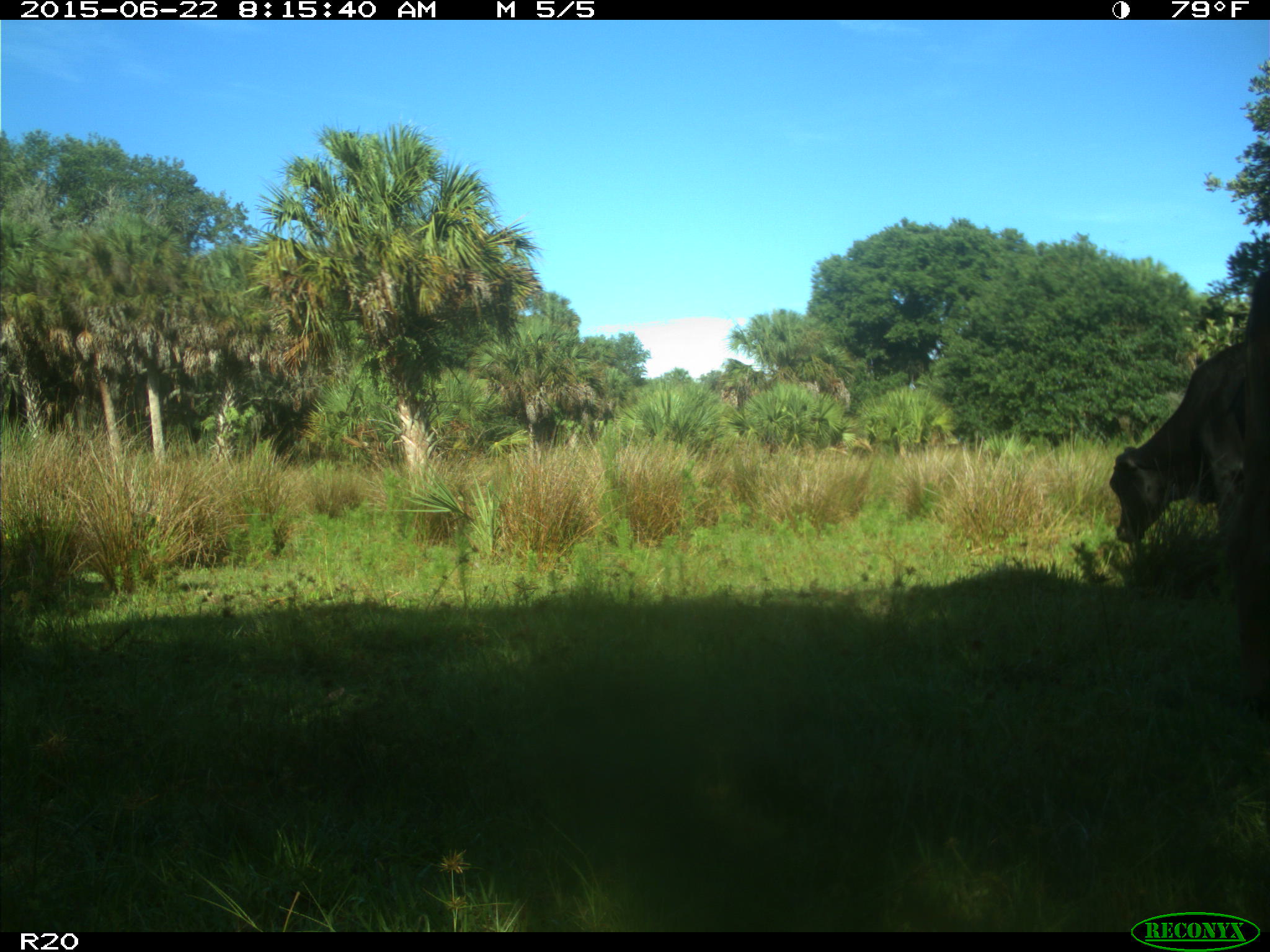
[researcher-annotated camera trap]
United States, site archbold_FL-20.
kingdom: Animalia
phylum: Chordata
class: Mammalia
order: Artiodactyla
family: Bovidae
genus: Bos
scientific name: Bos taurus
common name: domestic cow